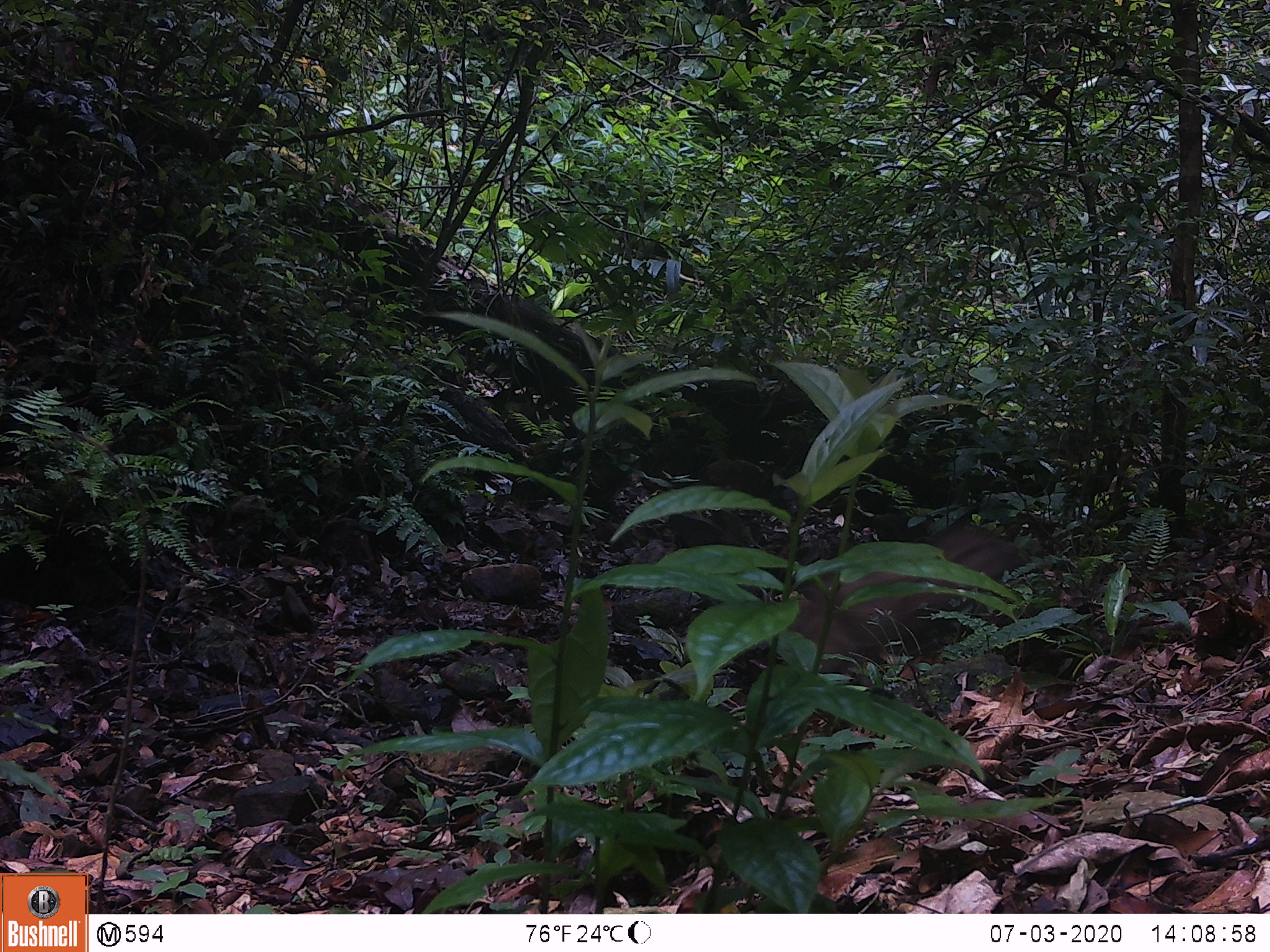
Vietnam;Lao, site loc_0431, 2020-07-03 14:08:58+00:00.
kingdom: Animalia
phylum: Chordata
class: Mammalia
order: Artiodactyla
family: Suidae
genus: Sus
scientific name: Sus scrofa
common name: eurasian wild pig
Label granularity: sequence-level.